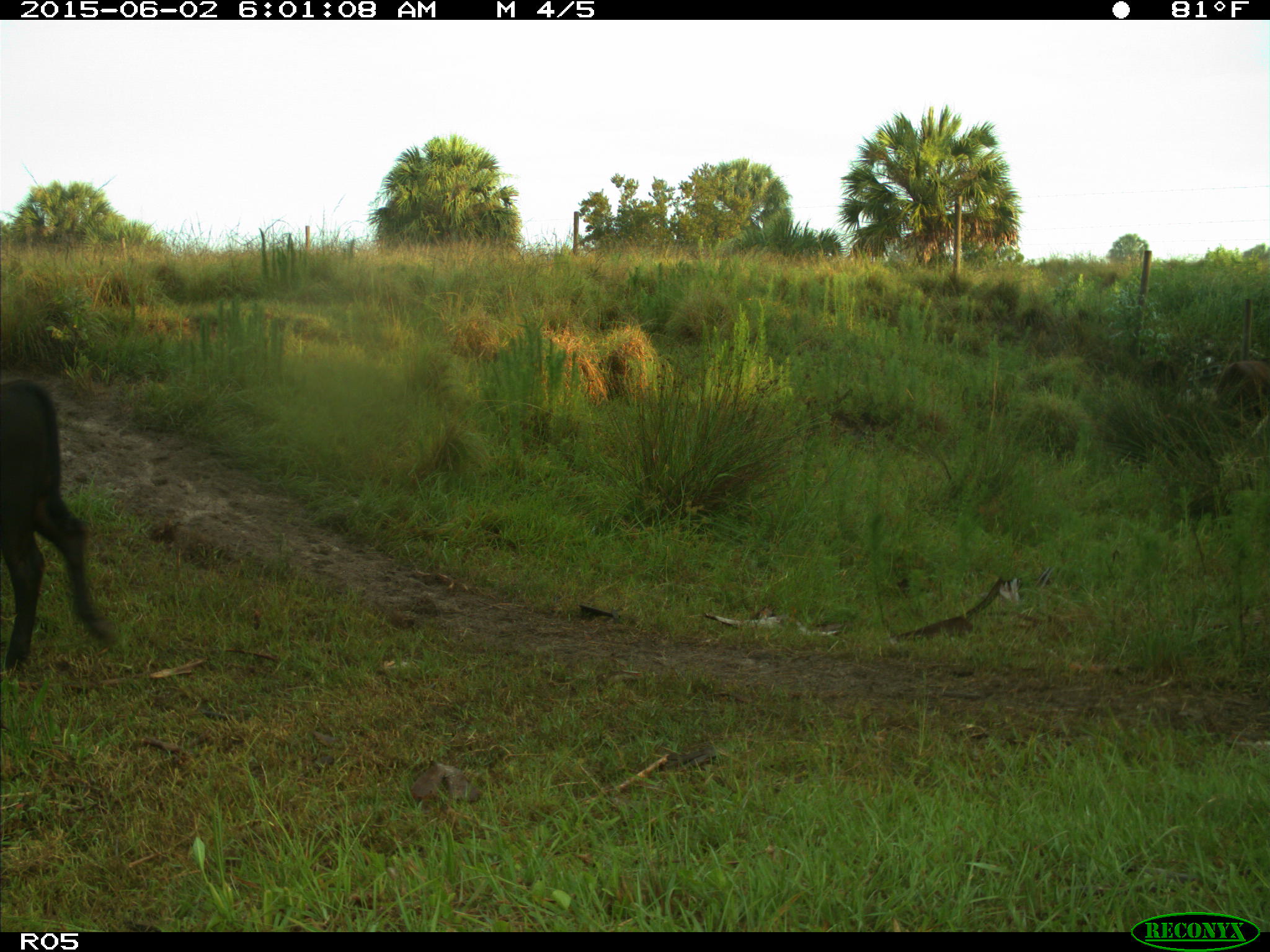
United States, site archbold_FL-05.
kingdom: Animalia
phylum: Chordata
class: Mammalia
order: Artiodactyla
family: Bovidae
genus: Bos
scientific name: Bos taurus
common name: domestic cow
Bos taurus (domestic cow).